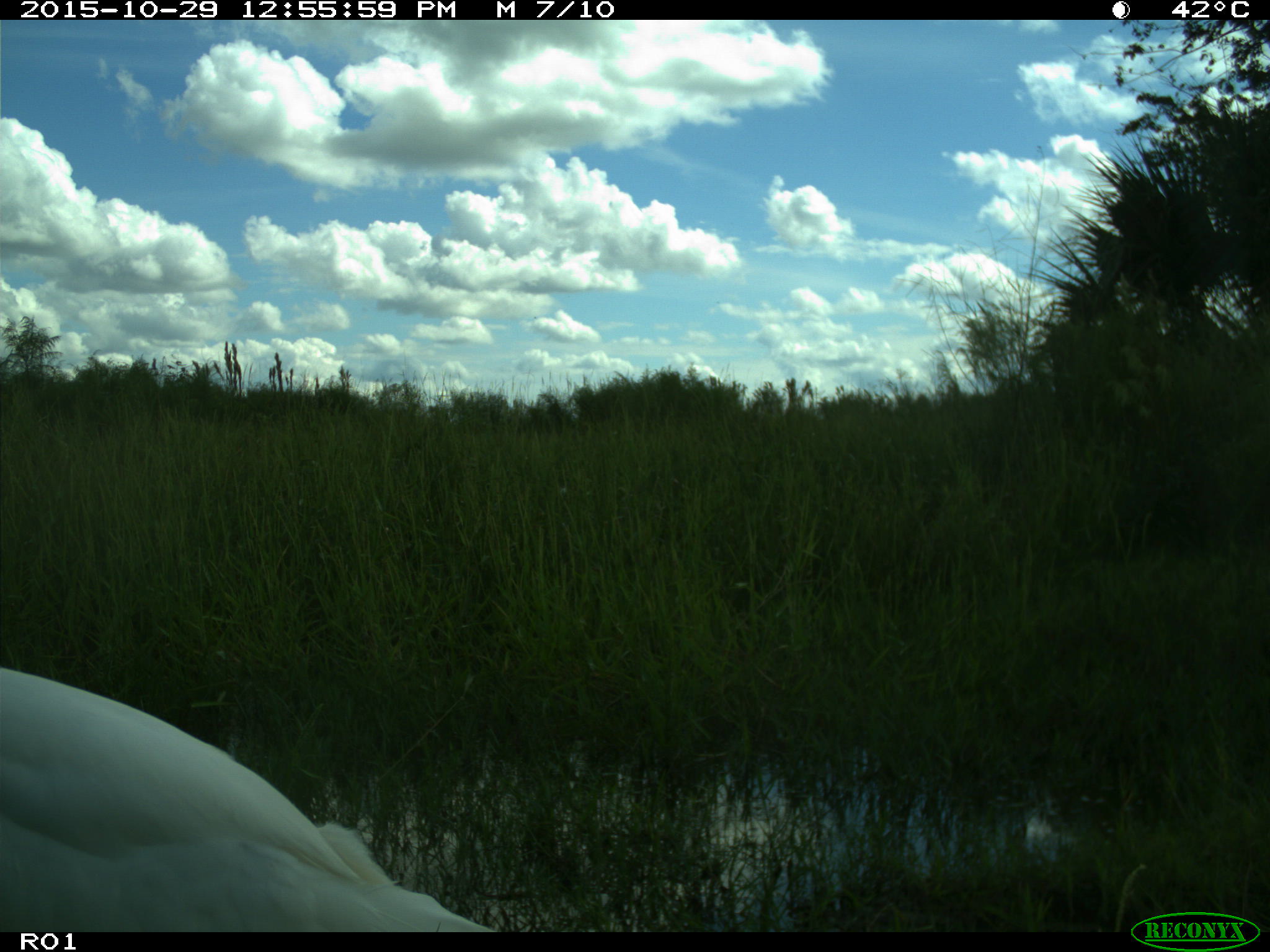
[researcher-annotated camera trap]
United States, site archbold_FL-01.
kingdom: Animalia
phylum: Chordata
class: Aves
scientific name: Aves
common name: birds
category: unidentified bird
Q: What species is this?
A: Unidentified bird (birds) (Aves).